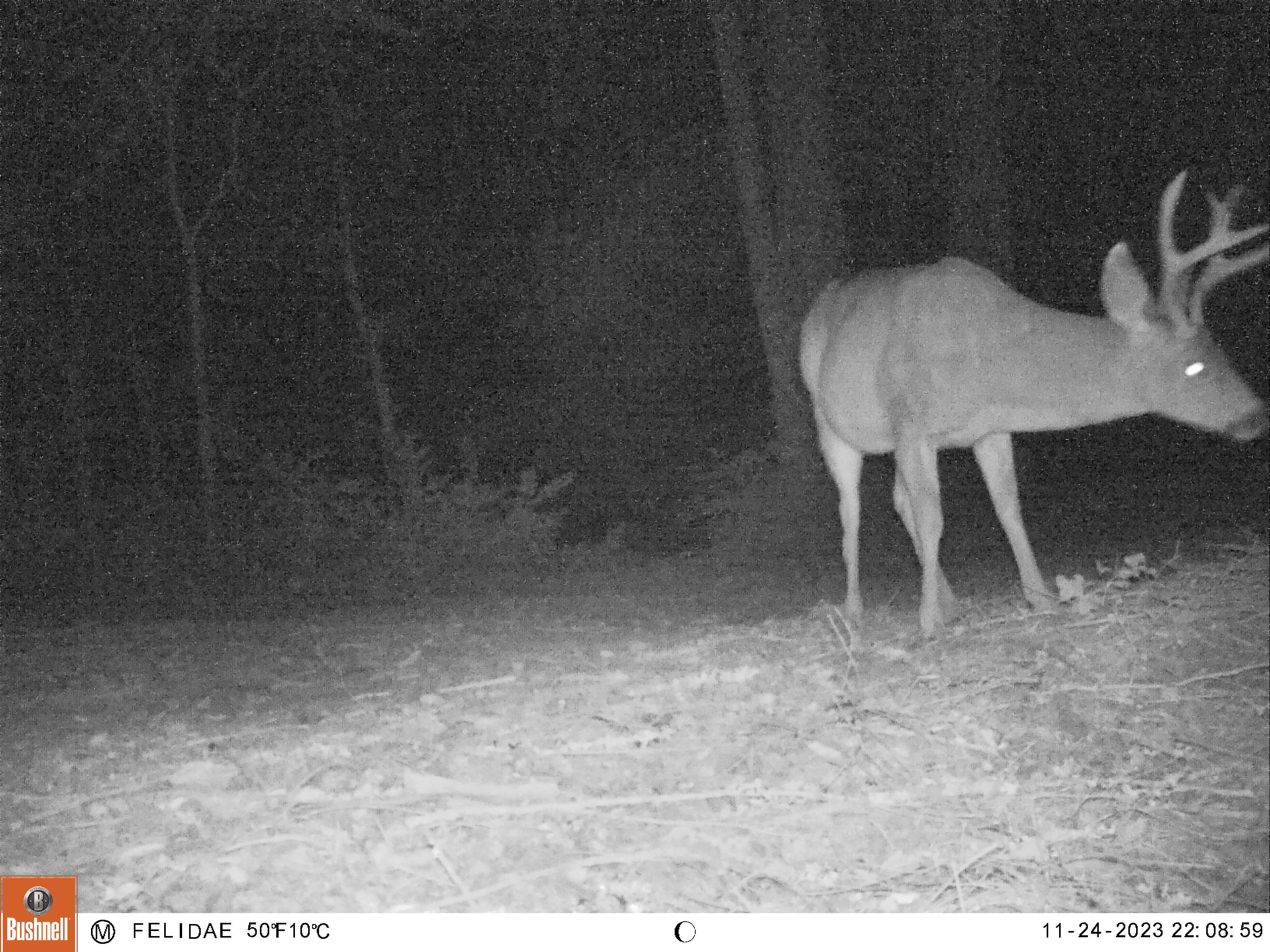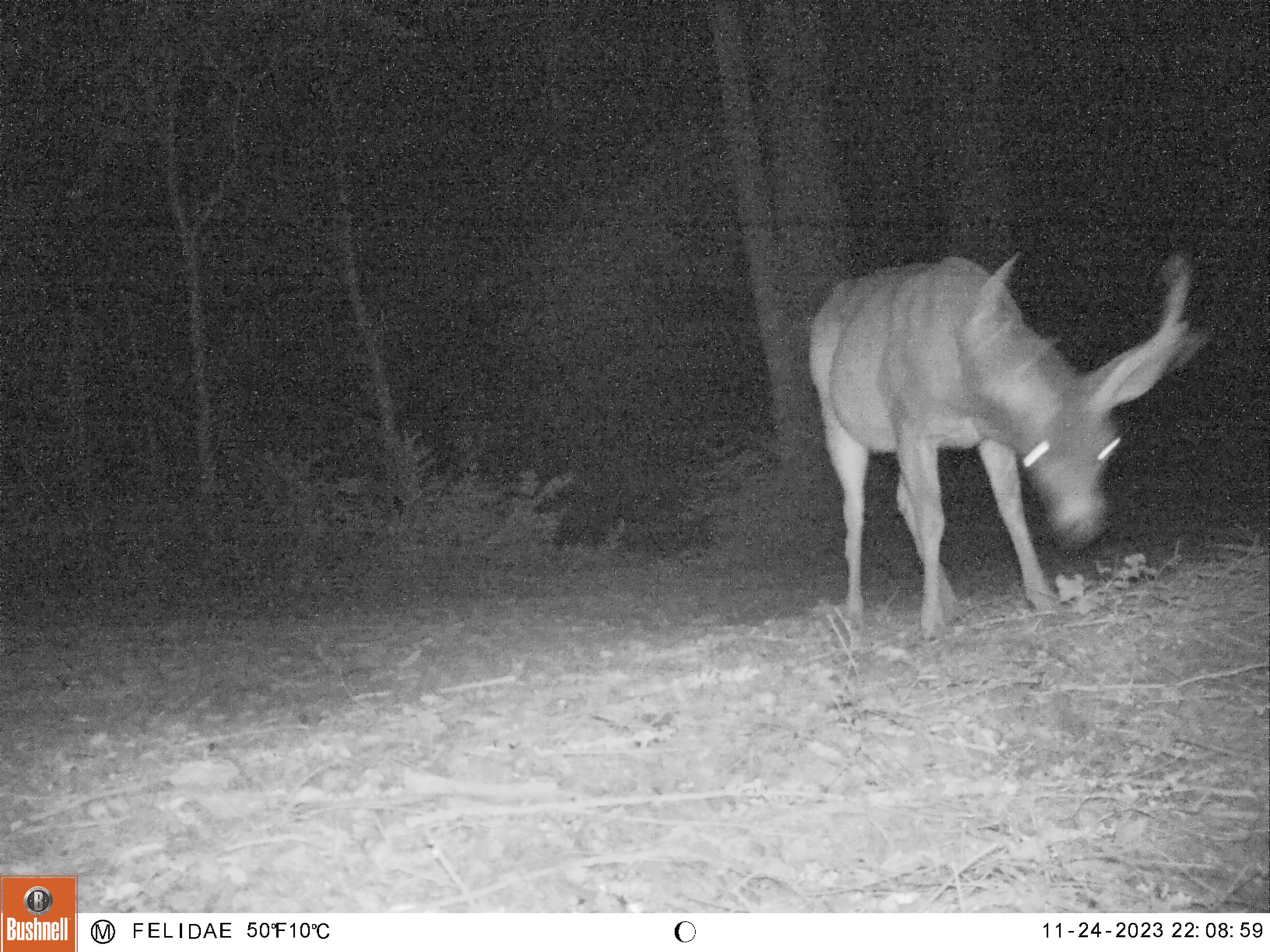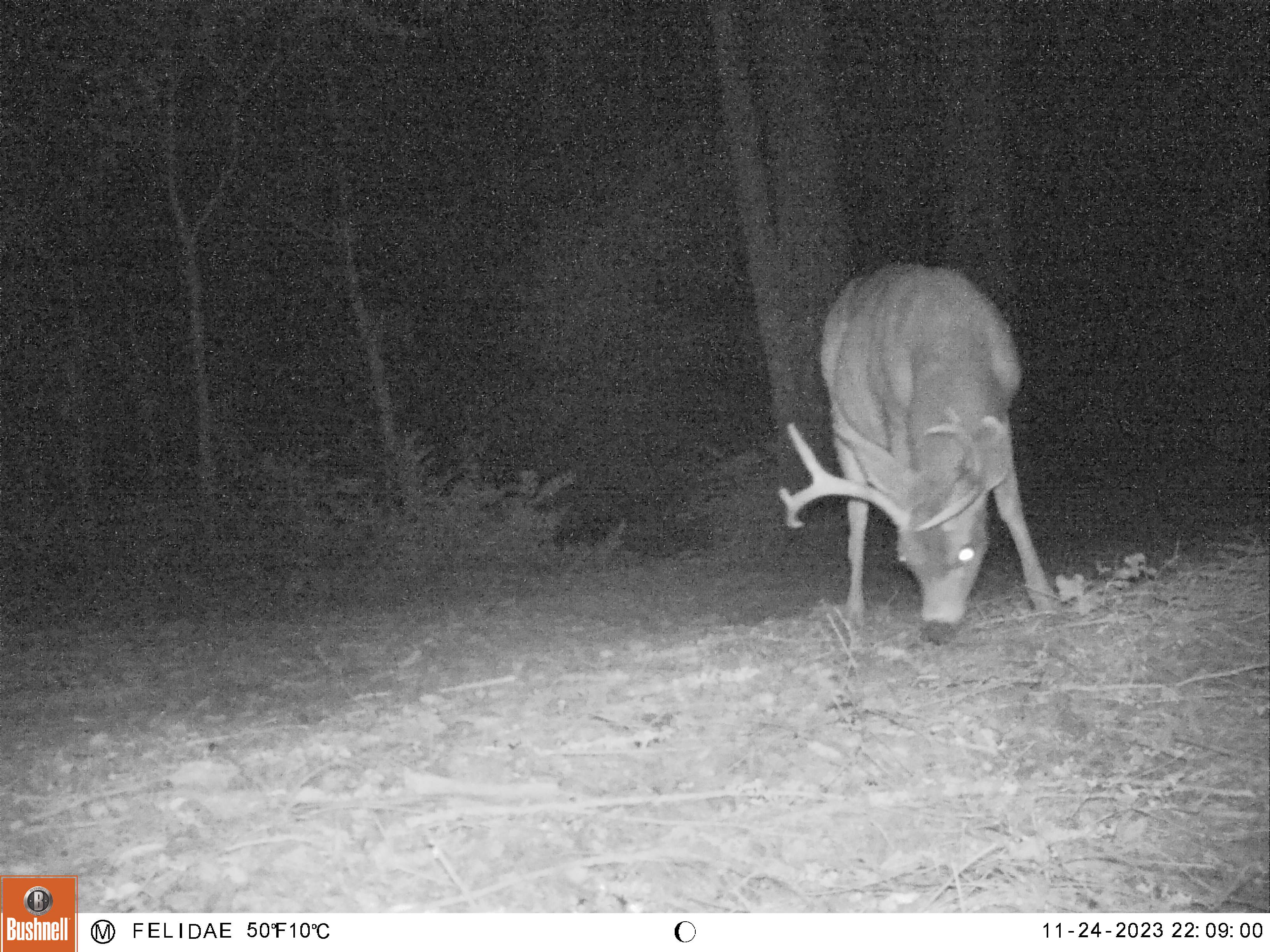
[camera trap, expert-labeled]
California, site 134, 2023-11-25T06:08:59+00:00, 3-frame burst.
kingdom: Animalia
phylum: Chordata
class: Mammalia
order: Artiodactyla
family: Cervidae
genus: Odocoileus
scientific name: Odocoileus hemionus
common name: mule deer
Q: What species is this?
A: Mule deer (Odocoileus hemionus).